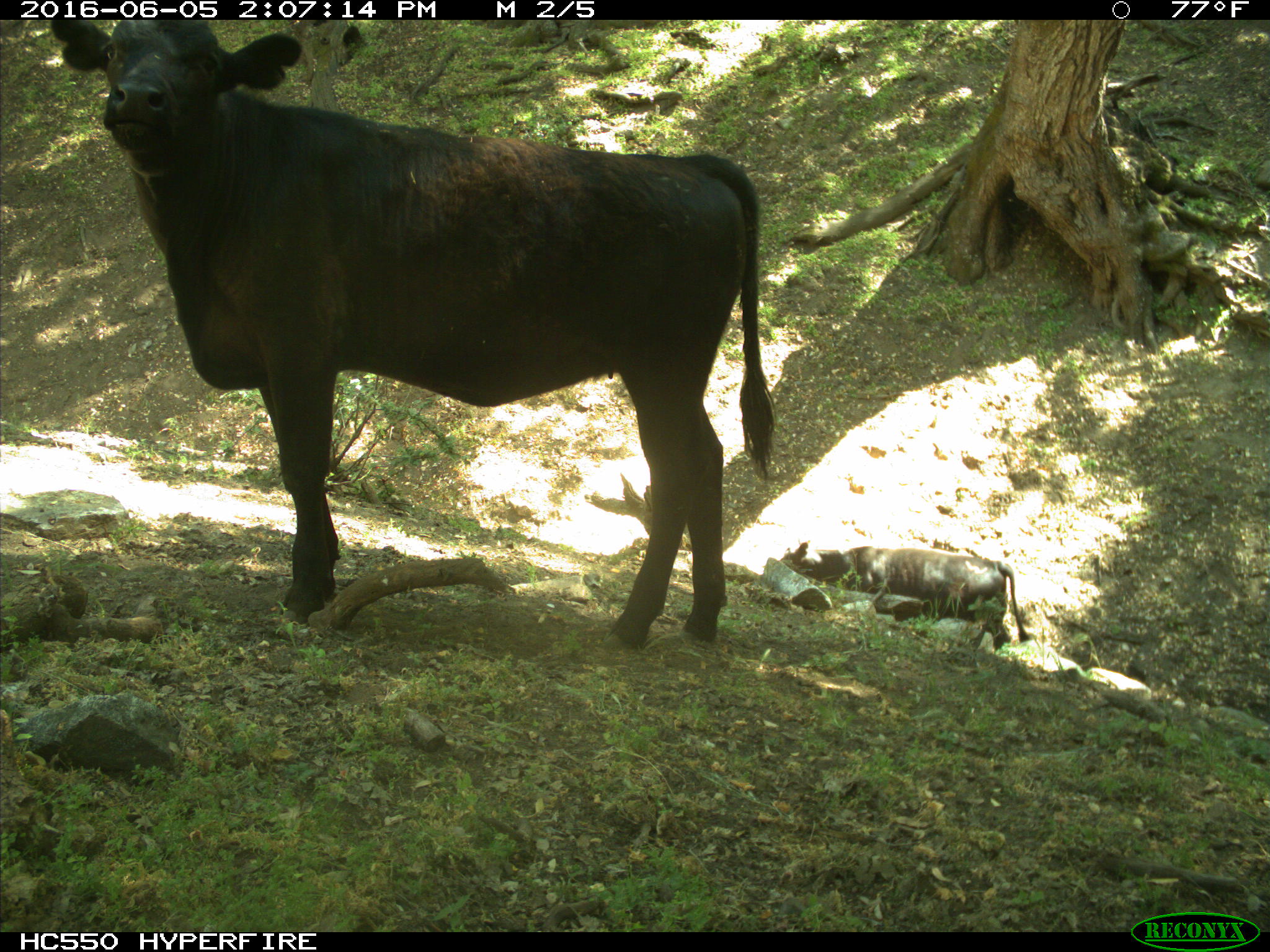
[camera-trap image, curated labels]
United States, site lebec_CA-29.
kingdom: Animalia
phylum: Chordata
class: Mammalia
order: Artiodactyla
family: Bovidae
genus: Bos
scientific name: Bos taurus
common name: domestic cow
Bos taurus (domestic cow).